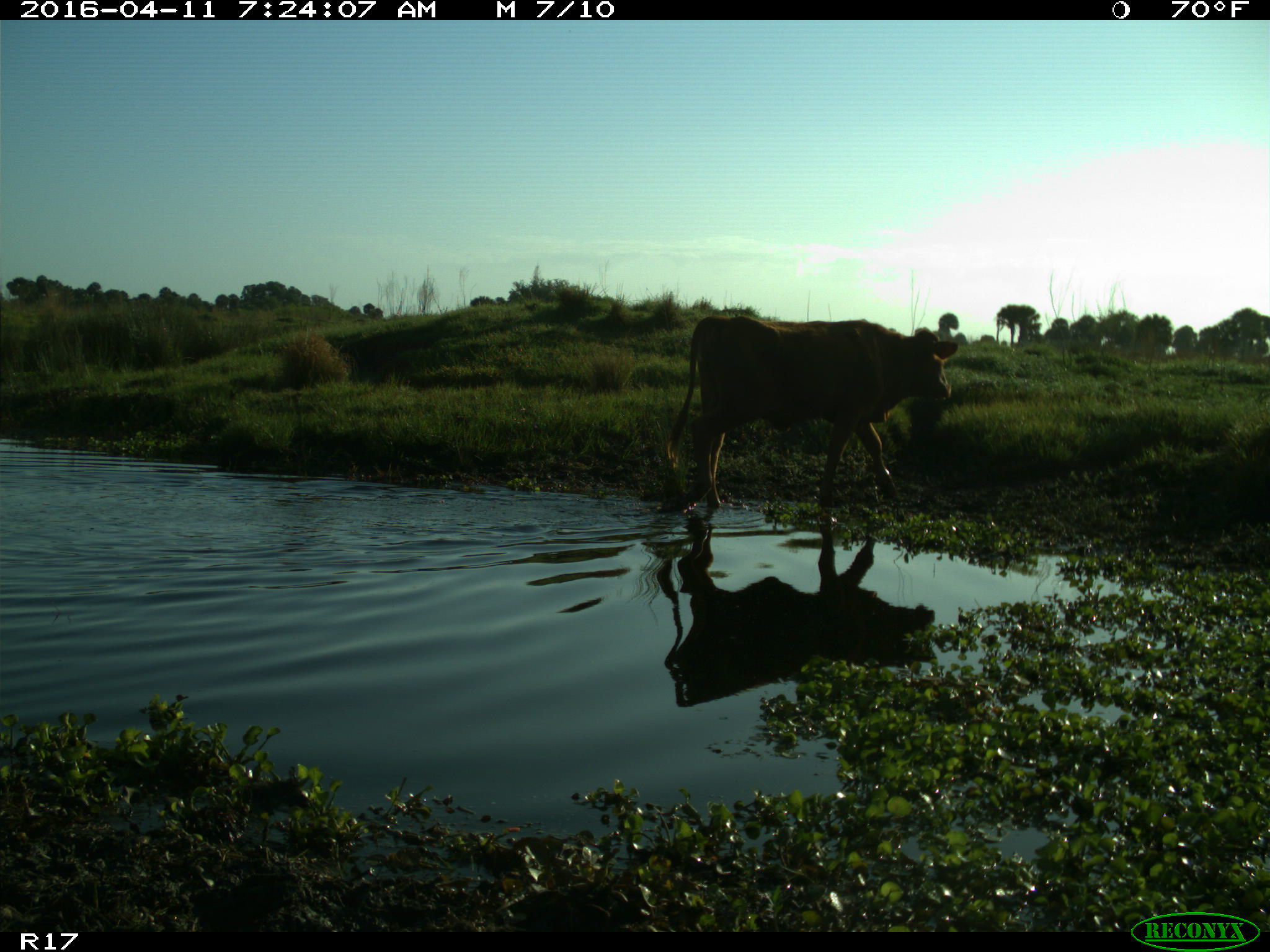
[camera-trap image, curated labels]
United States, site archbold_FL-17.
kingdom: Animalia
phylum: Chordata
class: Mammalia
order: Artiodactyla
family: Bovidae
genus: Bos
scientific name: Bos taurus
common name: domestic cow